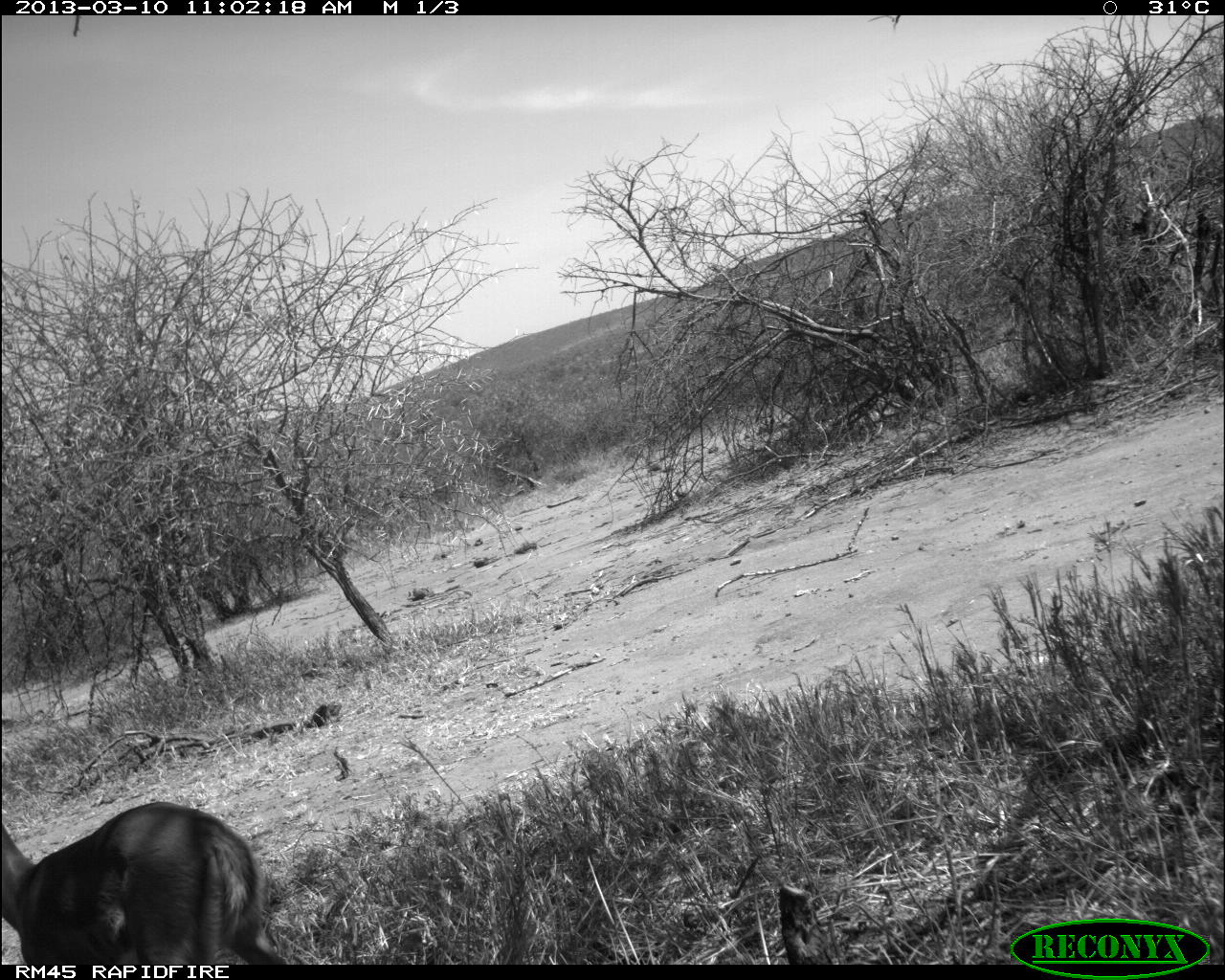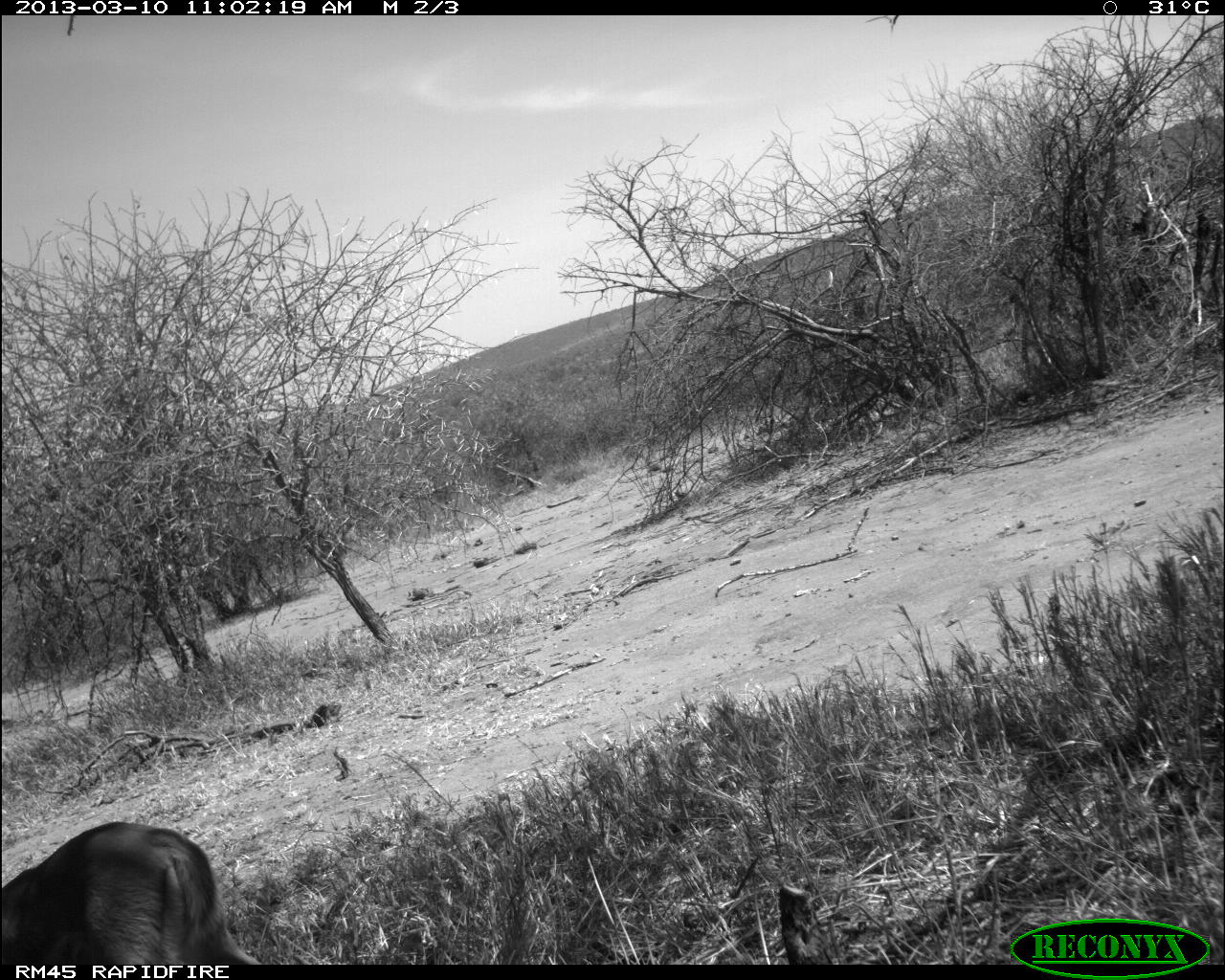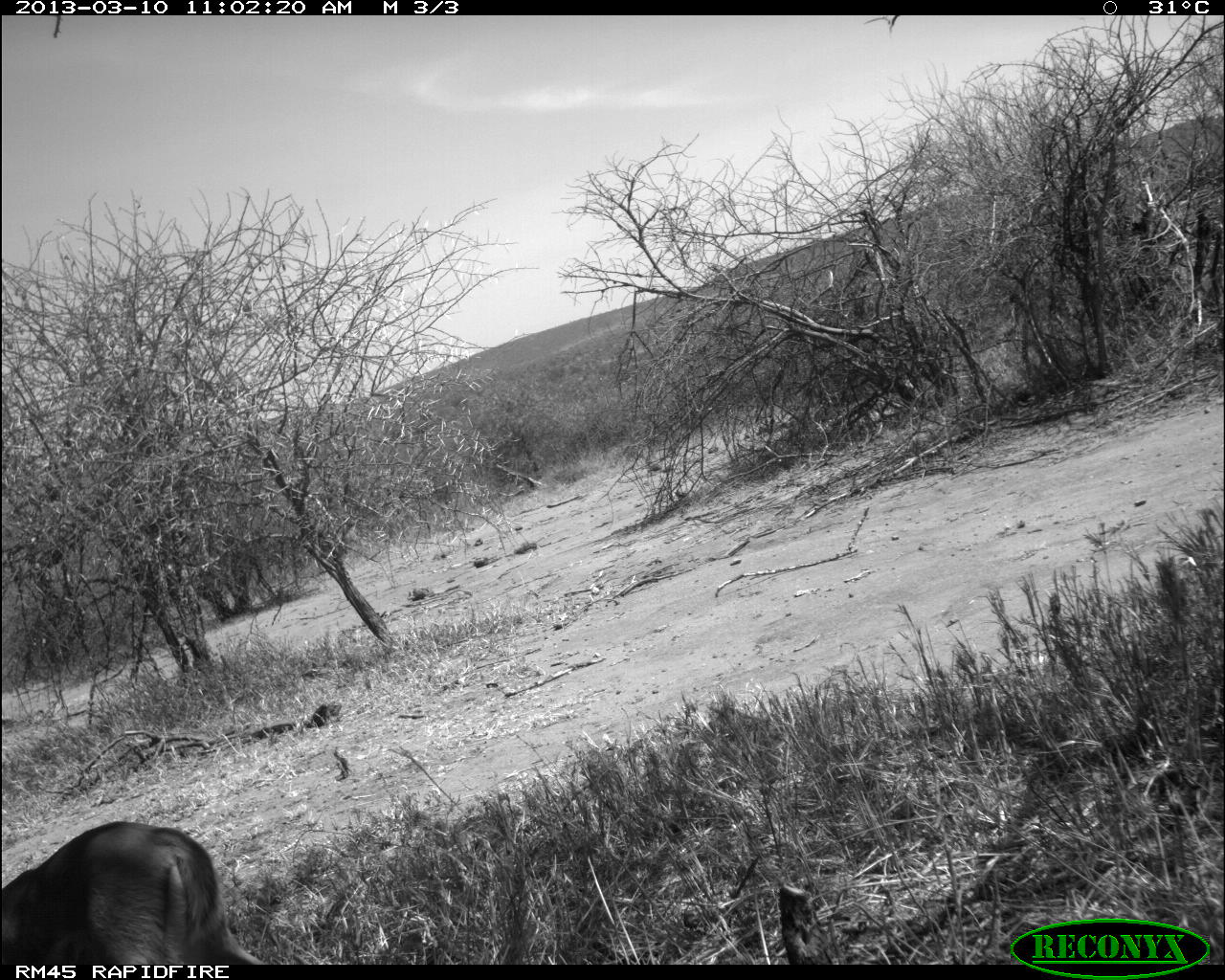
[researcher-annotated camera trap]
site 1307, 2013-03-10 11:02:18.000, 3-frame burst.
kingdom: Animalia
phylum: Chordata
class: Mammalia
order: Artiodactyla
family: Bovidae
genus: Madoqua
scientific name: Madoqua guentheri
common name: günther's dik-dik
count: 1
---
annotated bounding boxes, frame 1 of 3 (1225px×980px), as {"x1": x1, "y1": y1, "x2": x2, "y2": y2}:
madoqua guentheri: {"x1": 1, "y1": 803, "x2": 298, "y2": 964}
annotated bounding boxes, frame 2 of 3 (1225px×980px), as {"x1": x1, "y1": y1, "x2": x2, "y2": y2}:
madoqua guentheri: {"x1": 1, "y1": 820, "x2": 268, "y2": 963}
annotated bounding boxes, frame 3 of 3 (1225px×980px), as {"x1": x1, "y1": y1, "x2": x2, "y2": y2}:
madoqua guentheri: {"x1": 1, "y1": 820, "x2": 268, "y2": 963}